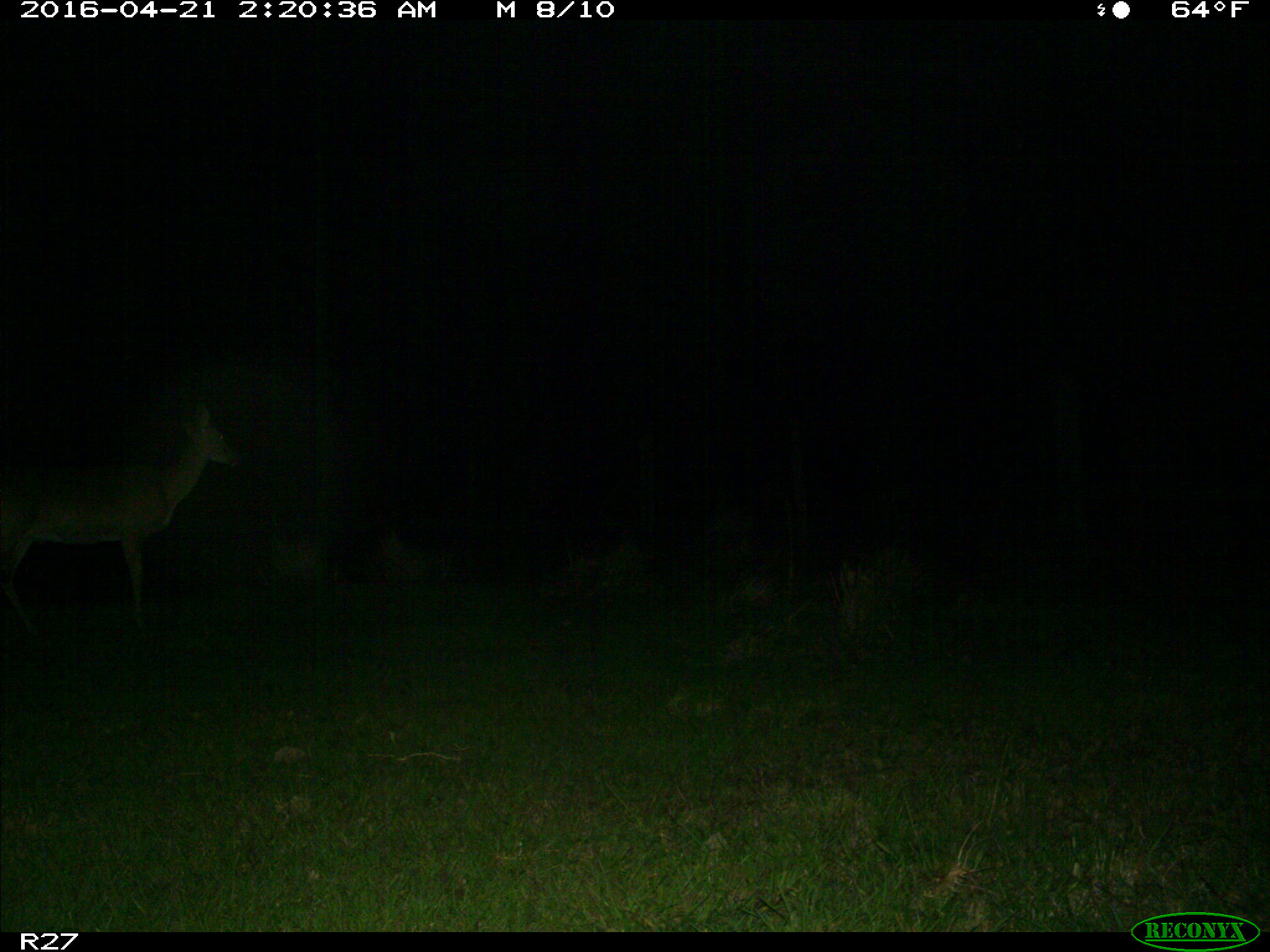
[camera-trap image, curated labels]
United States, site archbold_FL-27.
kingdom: Animalia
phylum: Chordata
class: Mammalia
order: Artiodactyla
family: Cervidae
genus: Odocoileus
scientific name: Odocoileus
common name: deer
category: unidentified deer